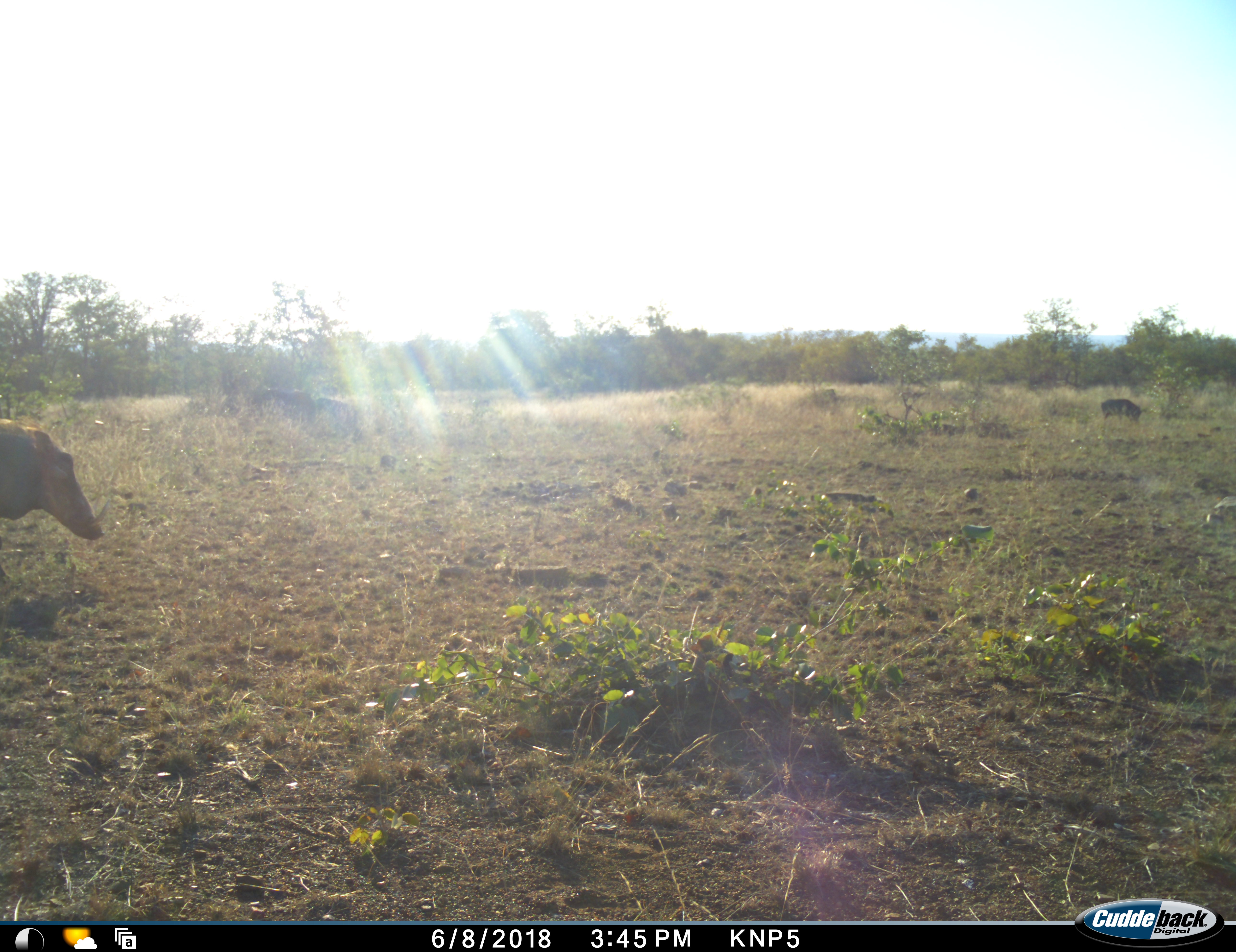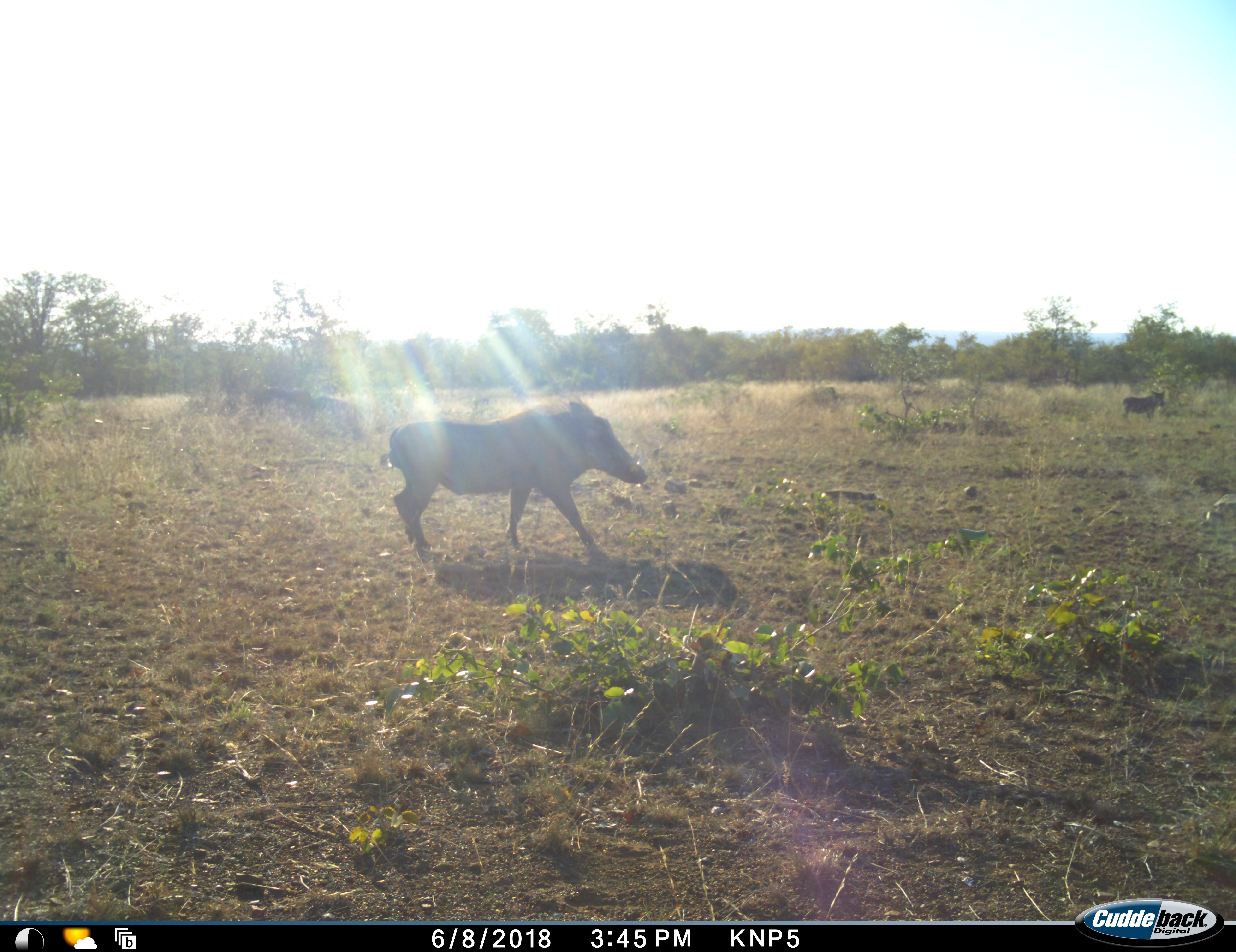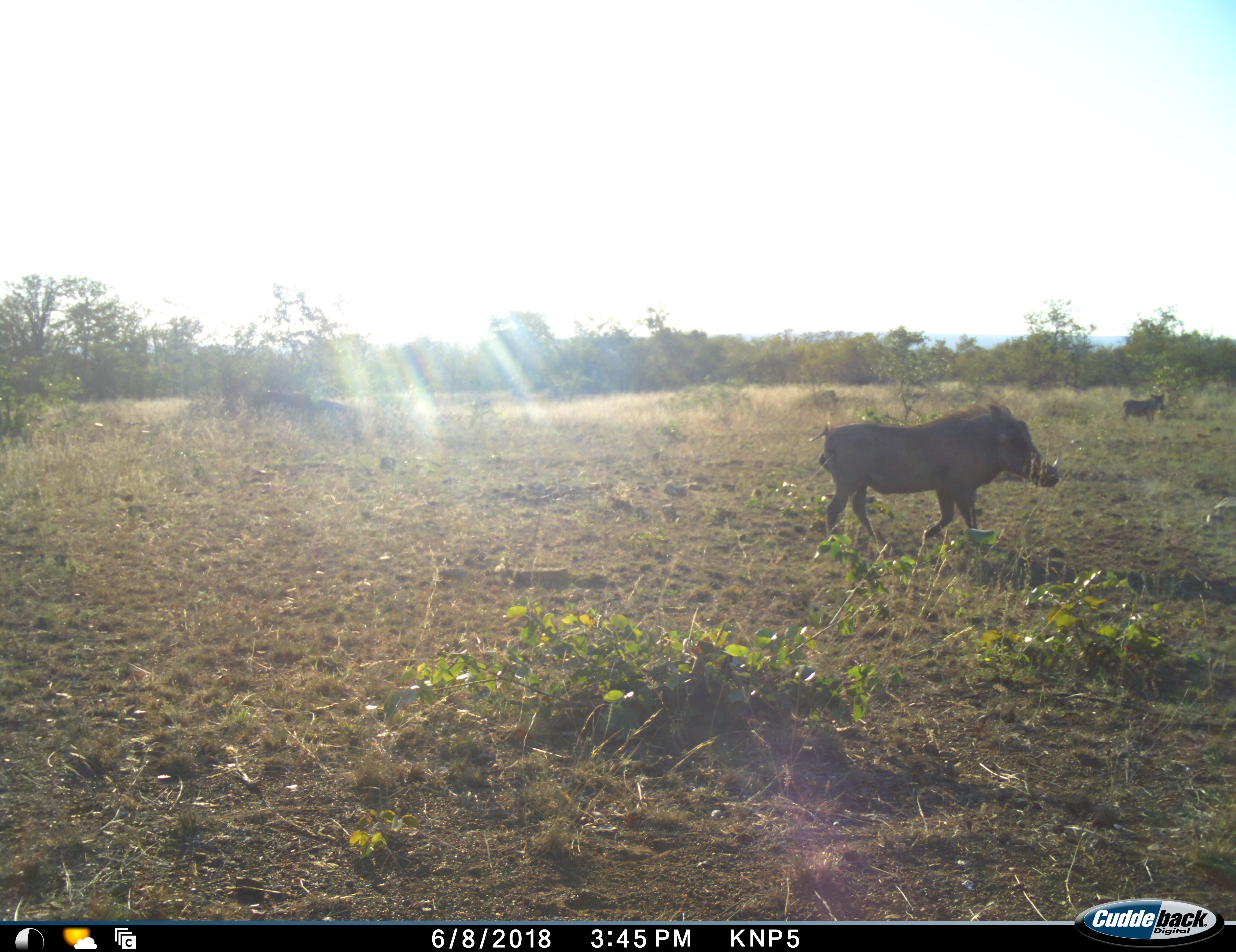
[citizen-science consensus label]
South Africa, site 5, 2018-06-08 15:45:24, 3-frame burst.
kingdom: Animalia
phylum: Chordata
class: Mammalia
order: Artiodactyla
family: Suidae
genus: Phacochoerus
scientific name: Phacochoerus africanus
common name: warthog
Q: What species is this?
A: Warthog (Phacochoerus africanus).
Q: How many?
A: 2.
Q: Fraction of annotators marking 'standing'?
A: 20%.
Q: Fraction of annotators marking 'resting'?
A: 0%.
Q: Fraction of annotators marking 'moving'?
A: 90%.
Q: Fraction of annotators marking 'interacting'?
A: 0%.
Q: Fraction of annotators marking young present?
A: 20%.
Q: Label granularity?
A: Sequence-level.